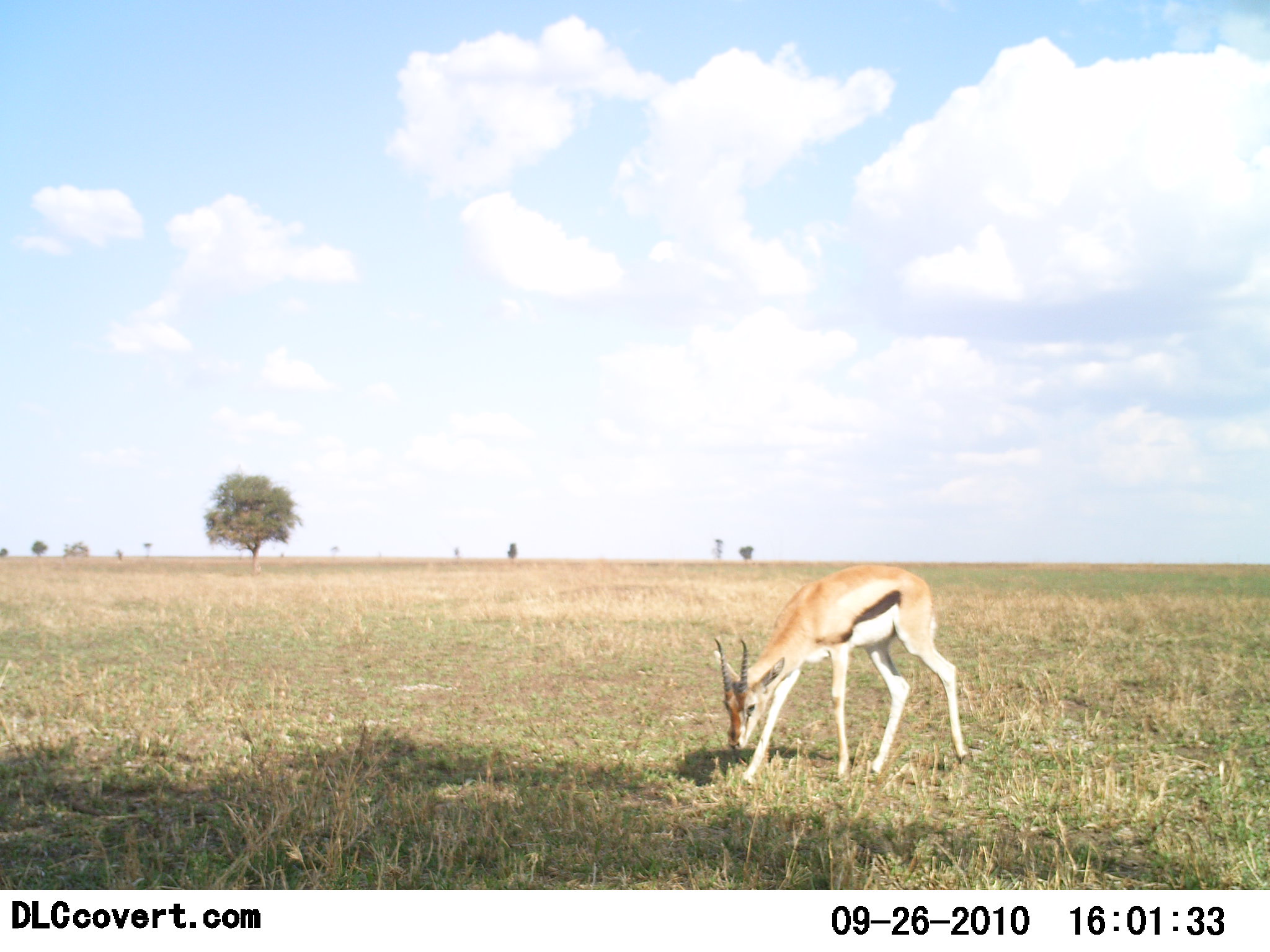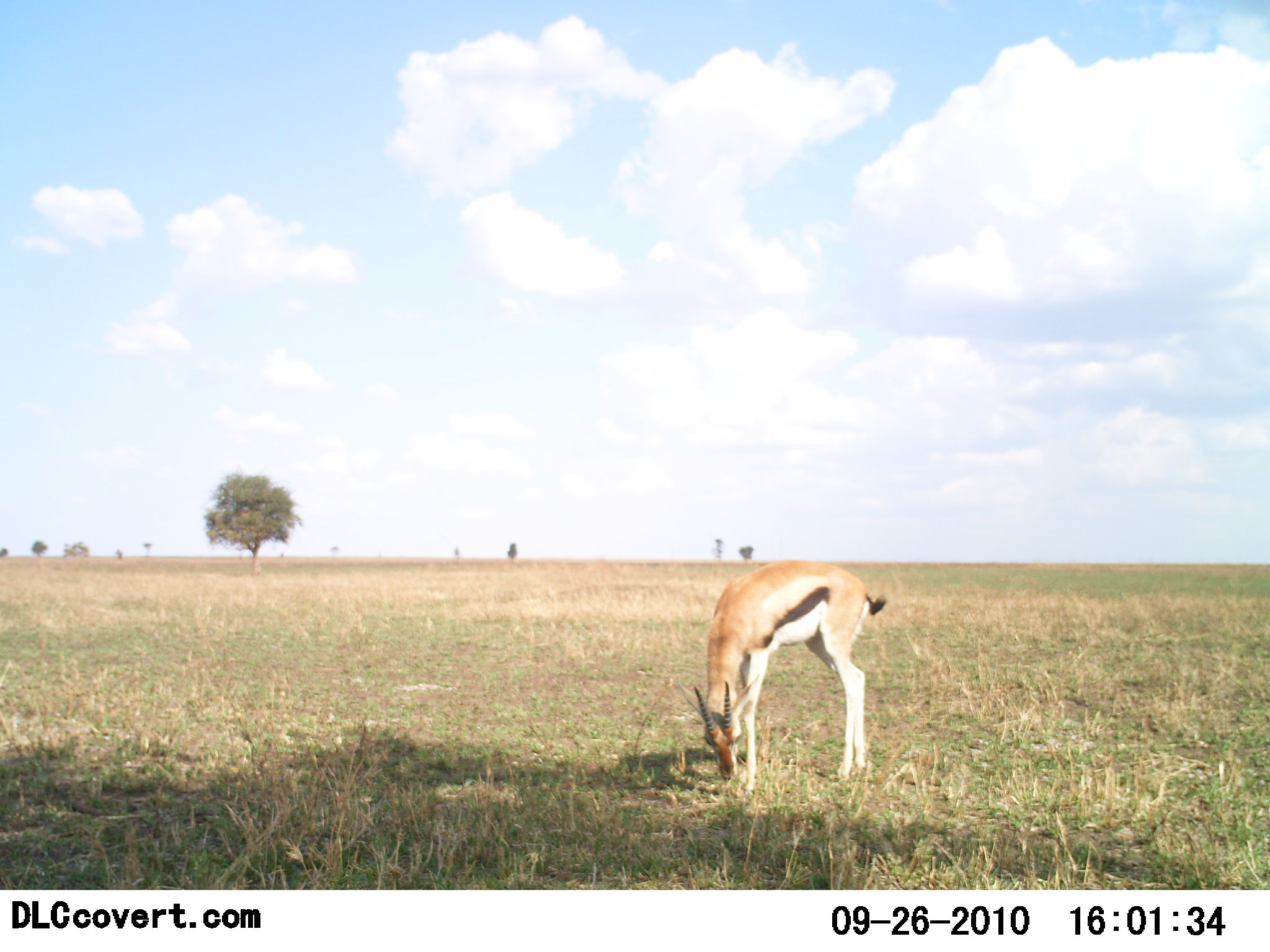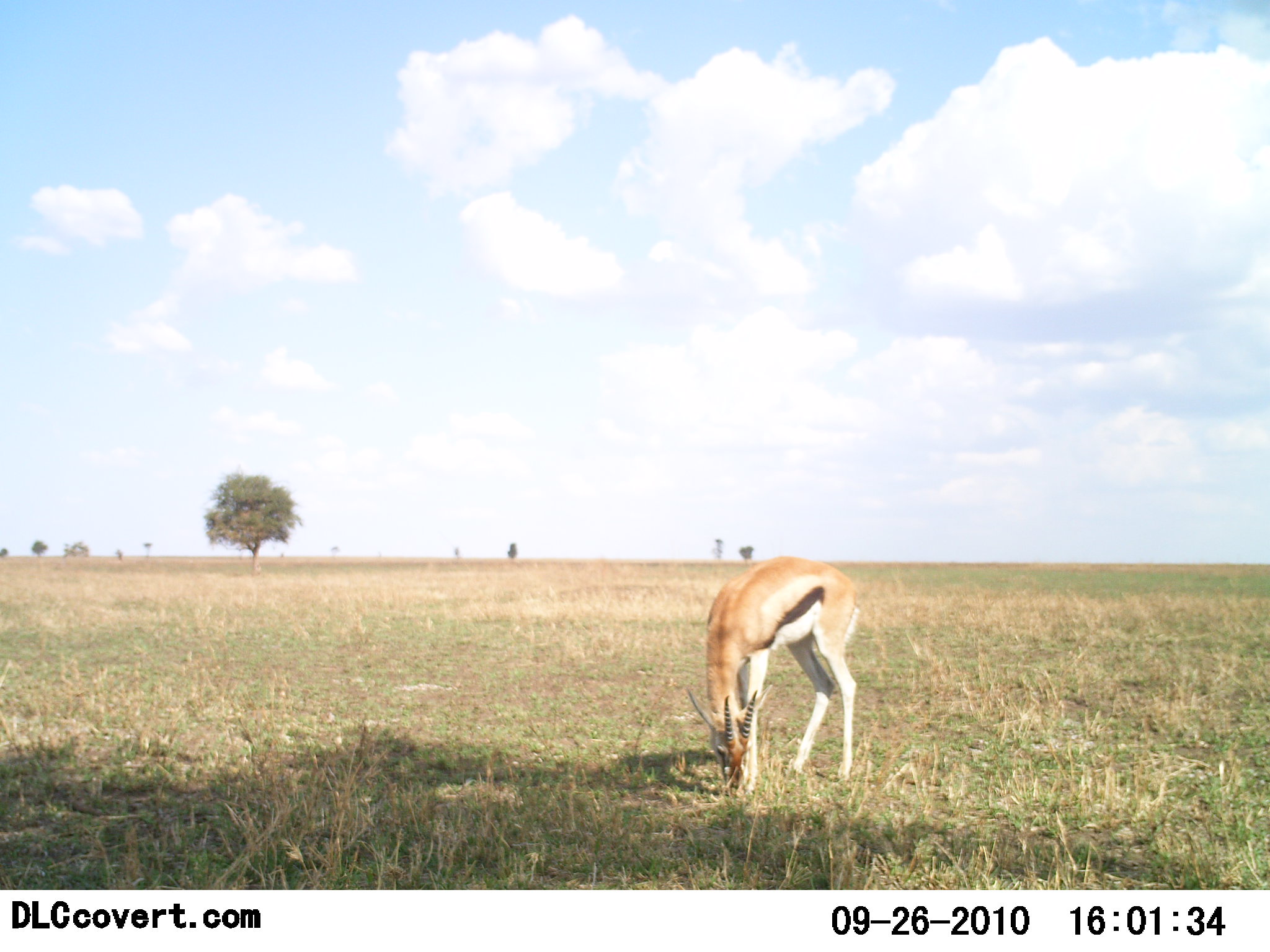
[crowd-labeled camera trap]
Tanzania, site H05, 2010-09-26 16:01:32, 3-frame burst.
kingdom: Animalia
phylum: Chordata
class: Mammalia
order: Artiodactyla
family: Bovidae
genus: Eudorcas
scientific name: Eudorcas thomsonii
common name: thomson's gazelle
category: gazellethomsons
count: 1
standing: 6%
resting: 0%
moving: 0%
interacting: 0%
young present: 0%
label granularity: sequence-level